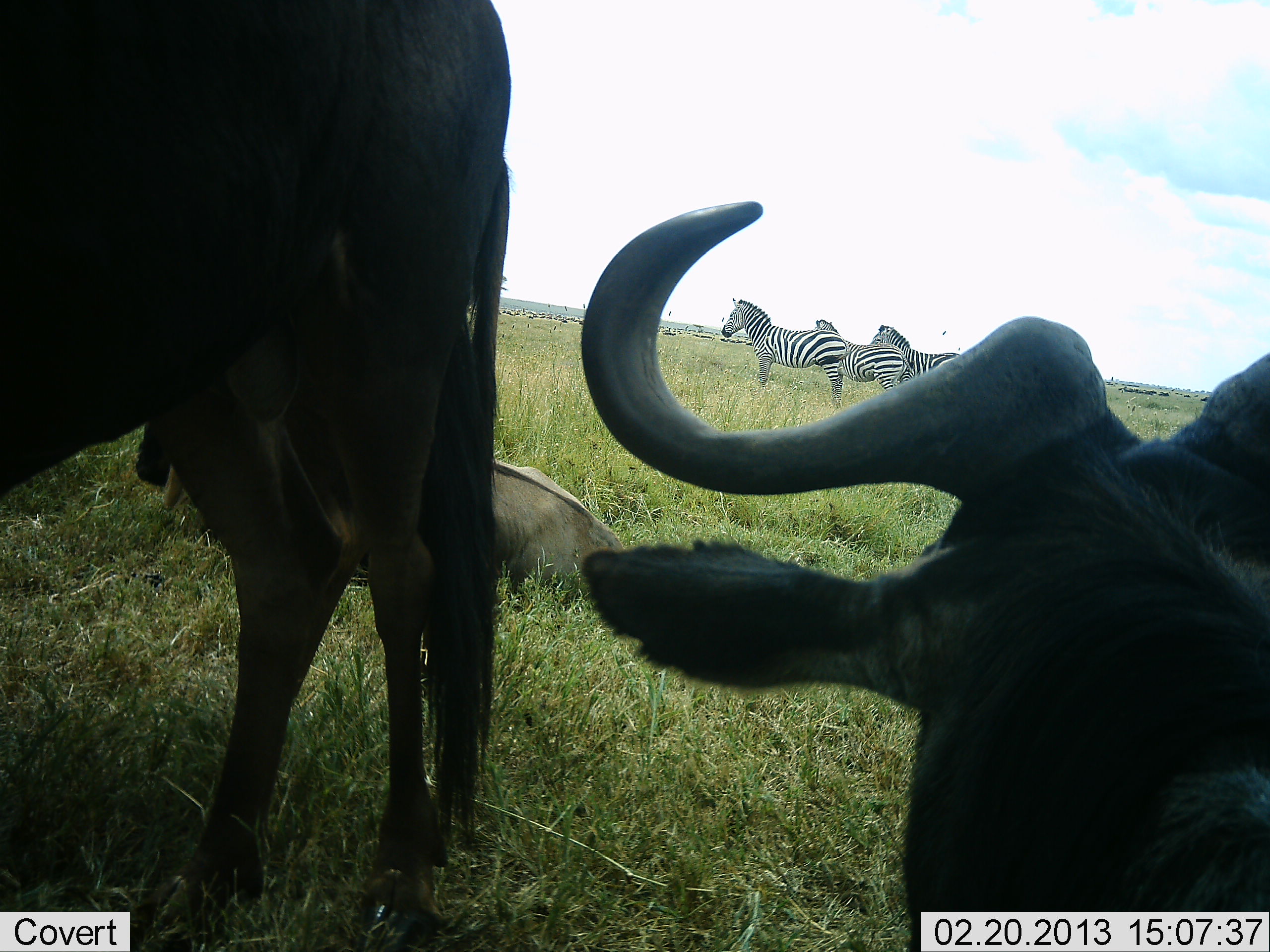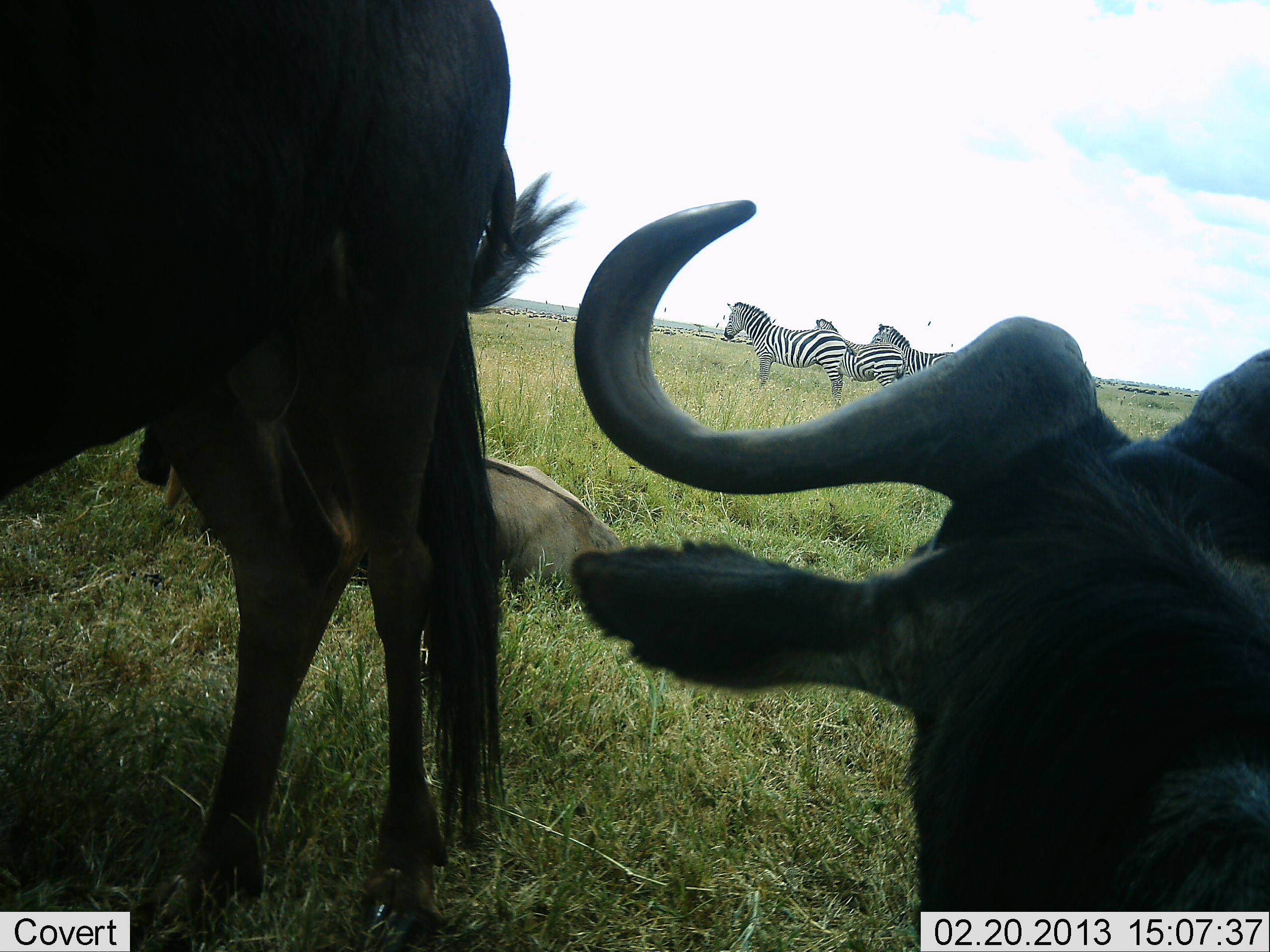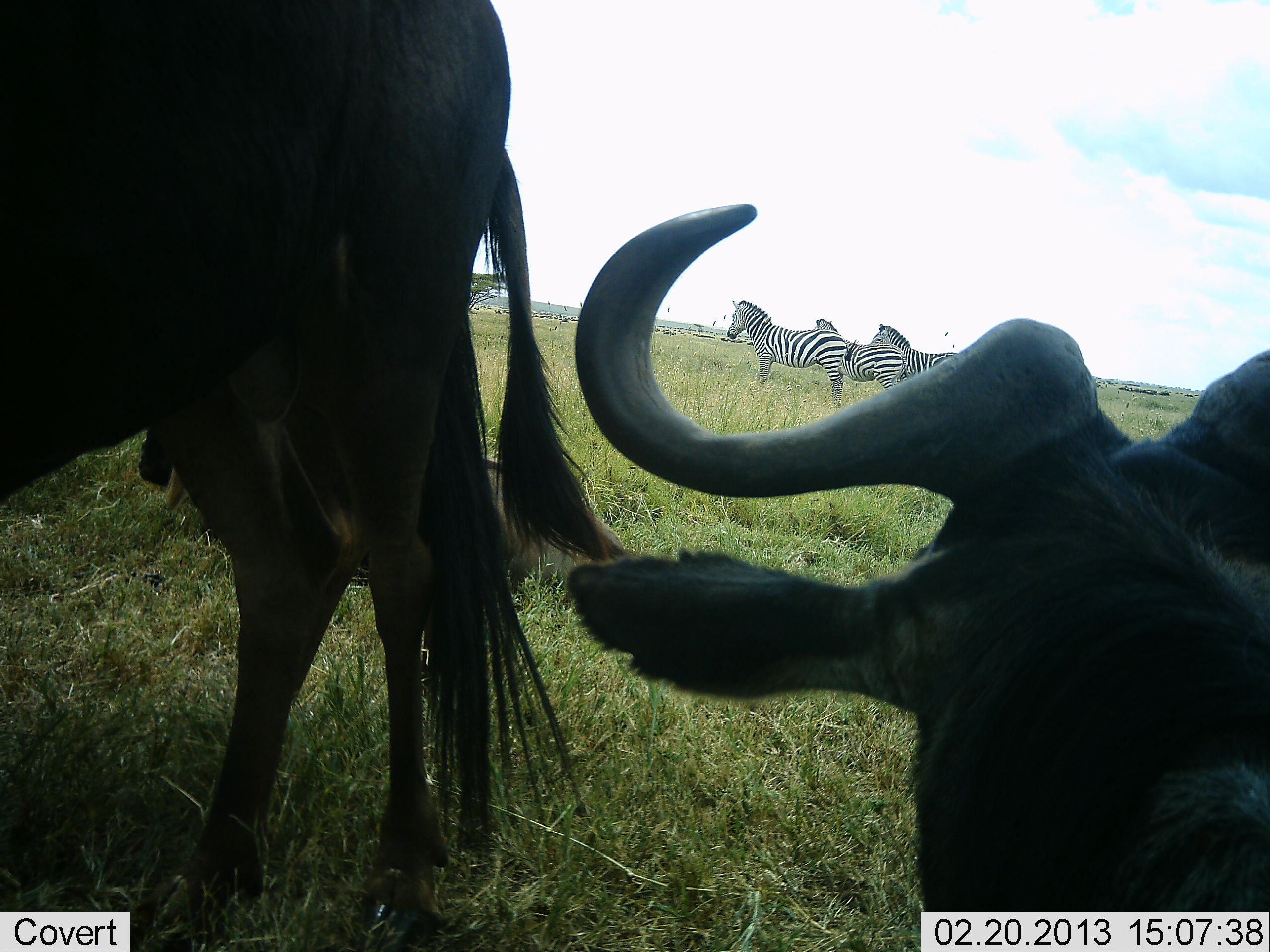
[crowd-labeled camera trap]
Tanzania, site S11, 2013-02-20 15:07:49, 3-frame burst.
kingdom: Animalia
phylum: Chordata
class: Mammalia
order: Artiodactyla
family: Bovidae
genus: Connochaetes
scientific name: Connochaetes taurinus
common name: blue wildebeest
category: wildebeest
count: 3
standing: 62%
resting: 100%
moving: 0%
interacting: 0%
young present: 14%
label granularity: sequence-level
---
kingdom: Animalia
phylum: Chordata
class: Mammalia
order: Perissodactyla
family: Equidae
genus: Equus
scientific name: Equus quagga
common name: plains zebra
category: zebra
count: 3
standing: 83%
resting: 4%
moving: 9%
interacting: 4%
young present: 0%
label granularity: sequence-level